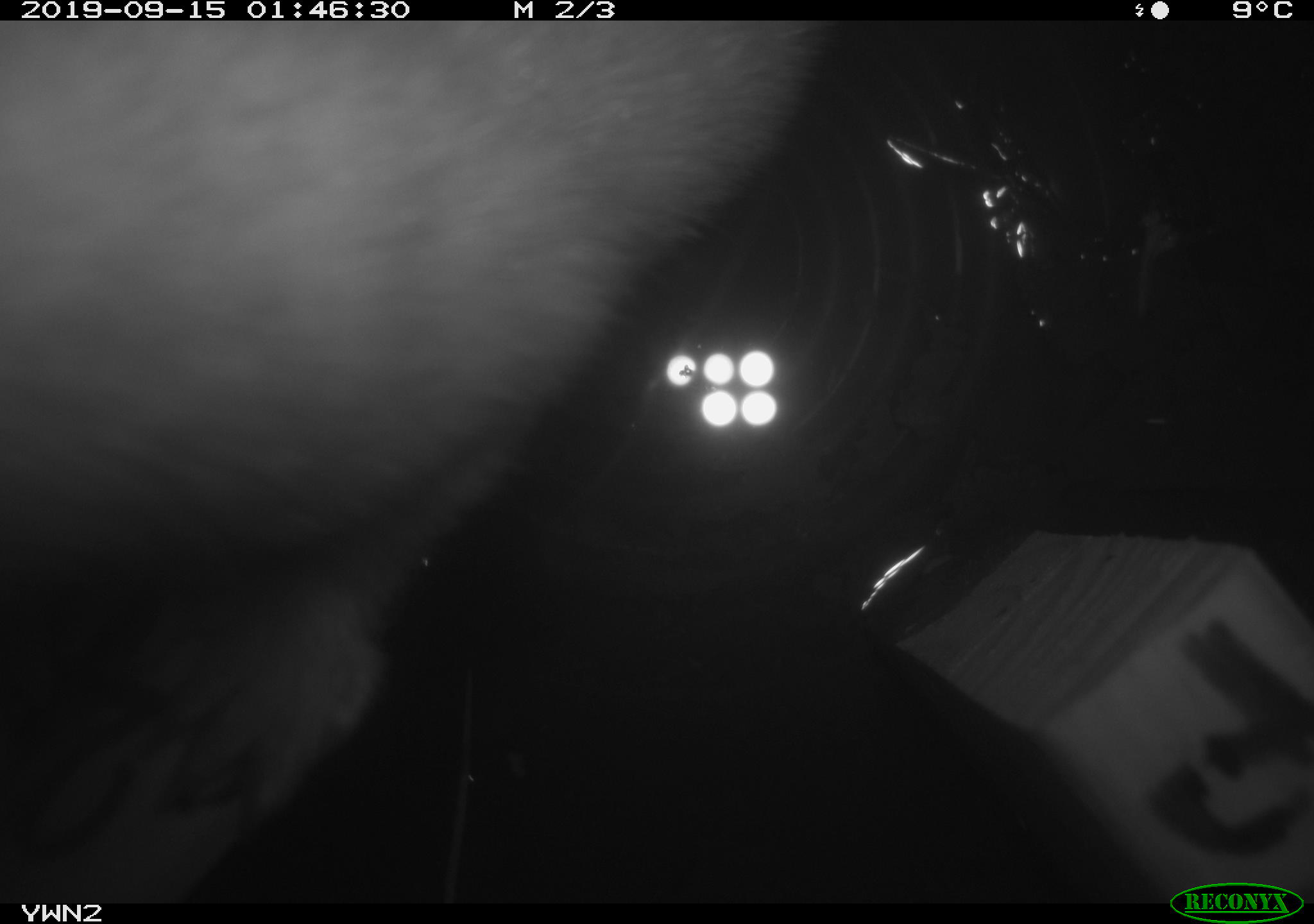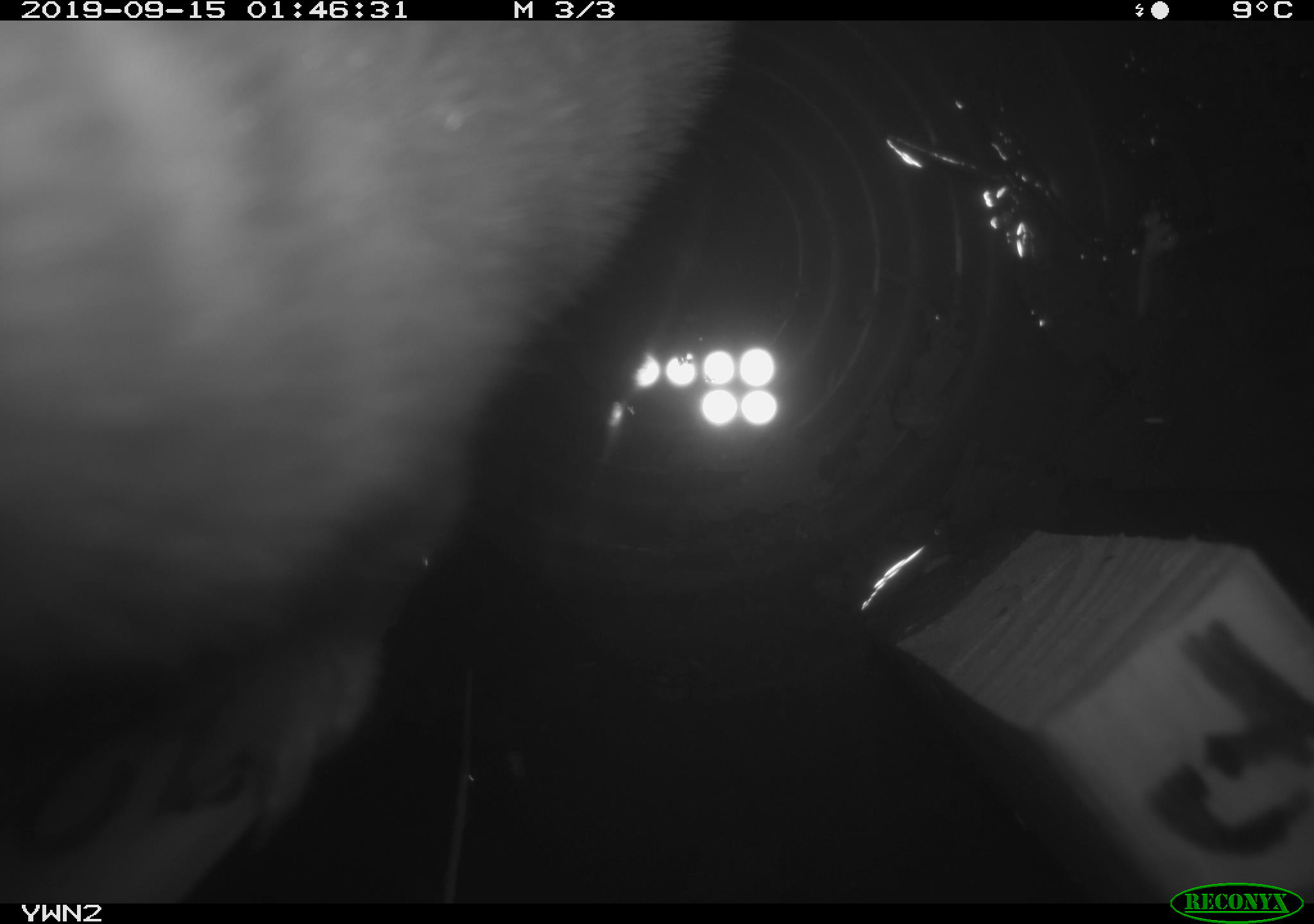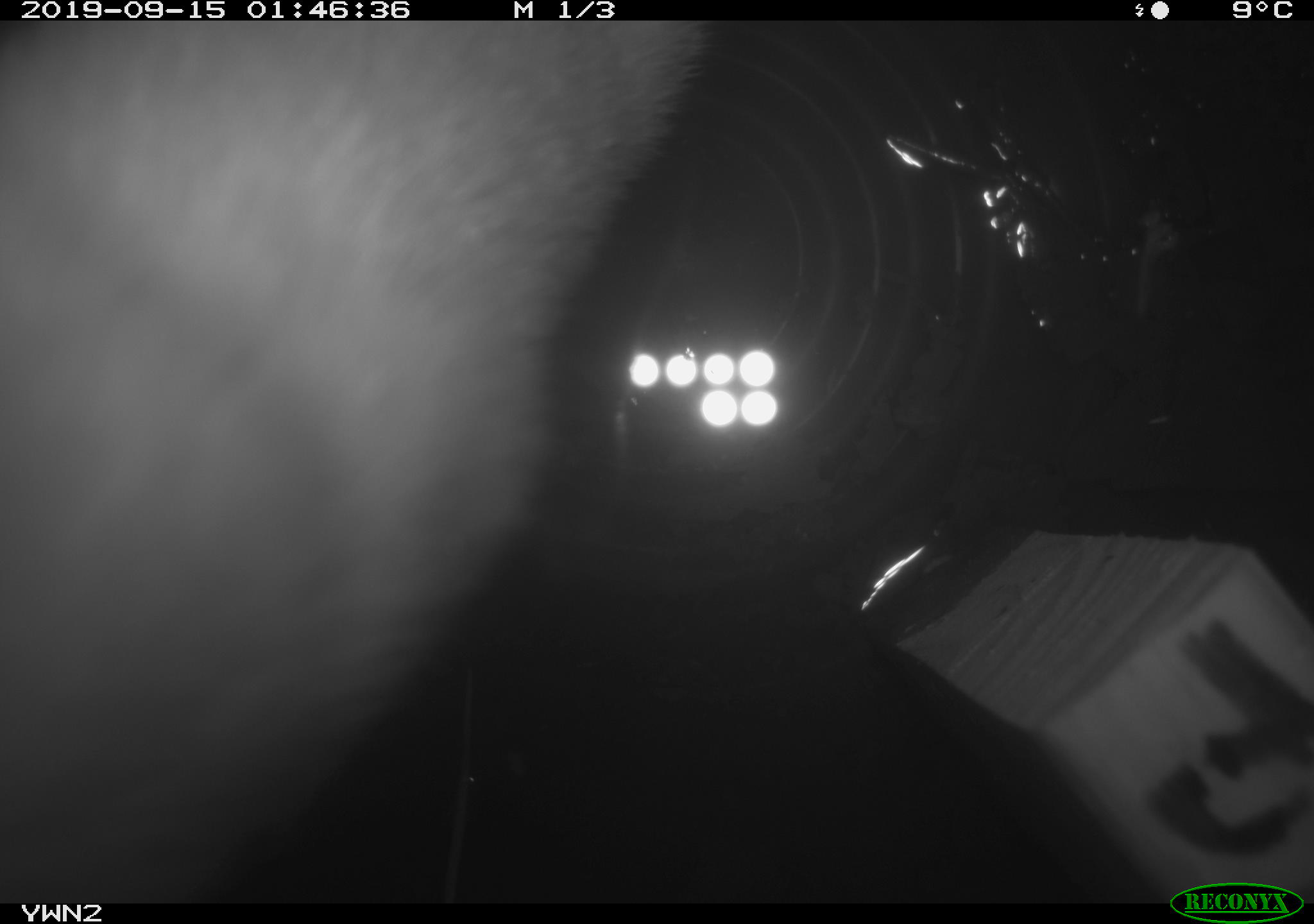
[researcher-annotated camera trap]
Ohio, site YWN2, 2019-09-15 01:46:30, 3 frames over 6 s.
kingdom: Animalia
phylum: Chordata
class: Mammalia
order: Carnivora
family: Mustelidae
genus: Neogale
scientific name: Neogale frenata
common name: long-tailed weasel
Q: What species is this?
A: Long-tailed weasel (Neogale frenata).